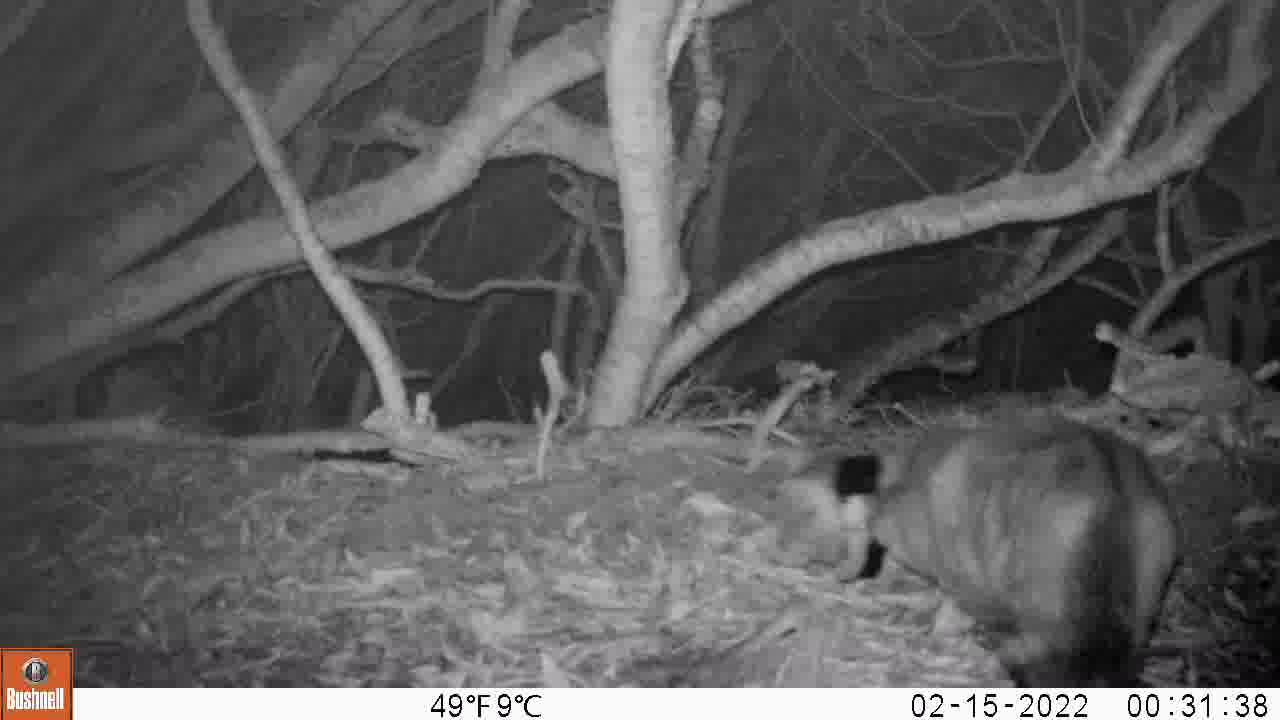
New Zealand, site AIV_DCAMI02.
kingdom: Animalia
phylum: Chordata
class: Mammalia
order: Carnivora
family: Felidae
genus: Felis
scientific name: Felis catus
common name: domestic cat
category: cat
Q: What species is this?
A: Cat (domestic cat) (Felis catus).